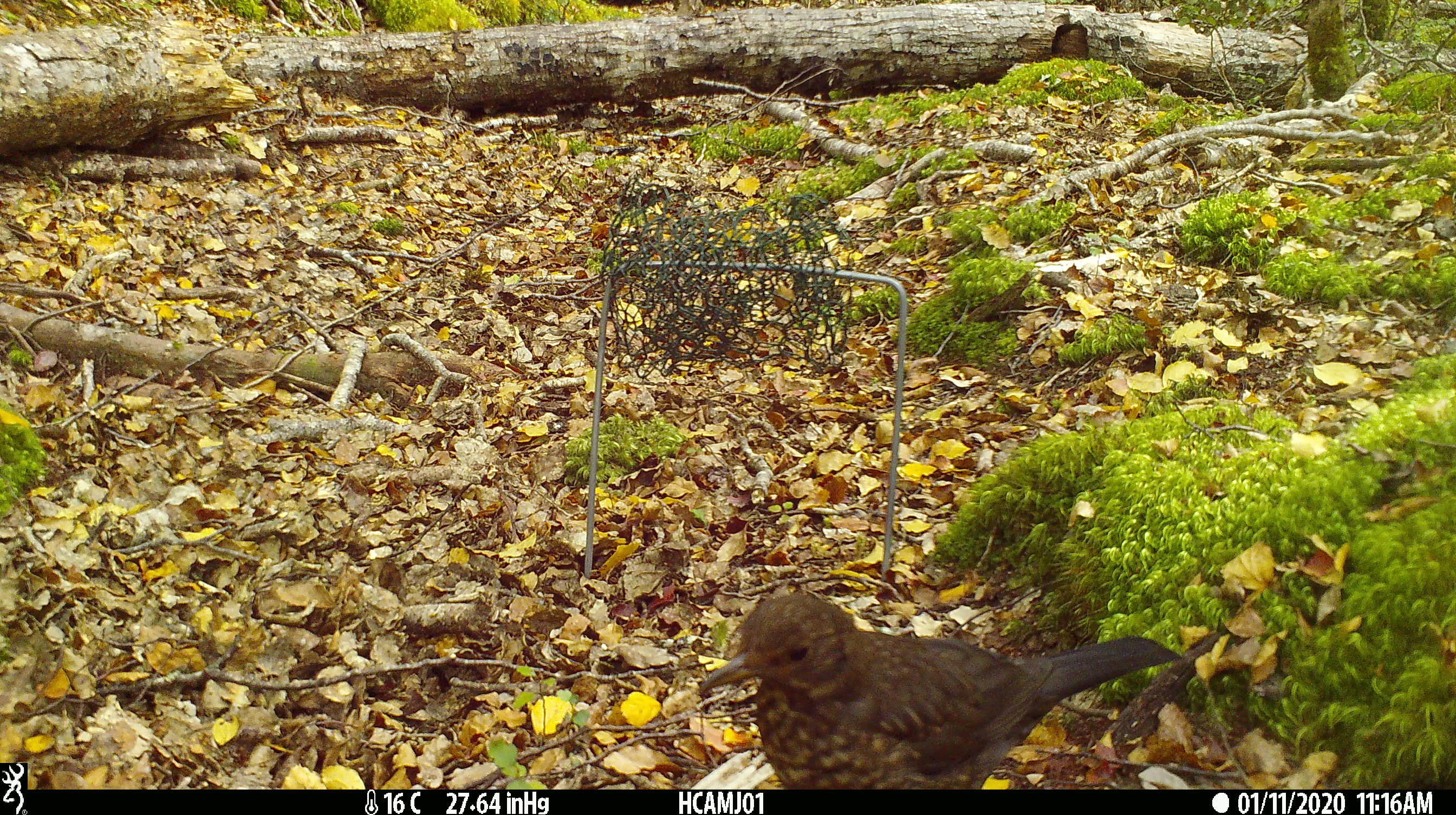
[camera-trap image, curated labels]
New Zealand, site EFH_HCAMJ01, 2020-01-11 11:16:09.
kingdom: Animalia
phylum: Chordata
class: Aves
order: Passeriformes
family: Turdidae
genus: Turdus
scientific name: Turdus philomelos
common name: song thrush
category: thrush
Thrush (song thrush) (Turdus philomelos).